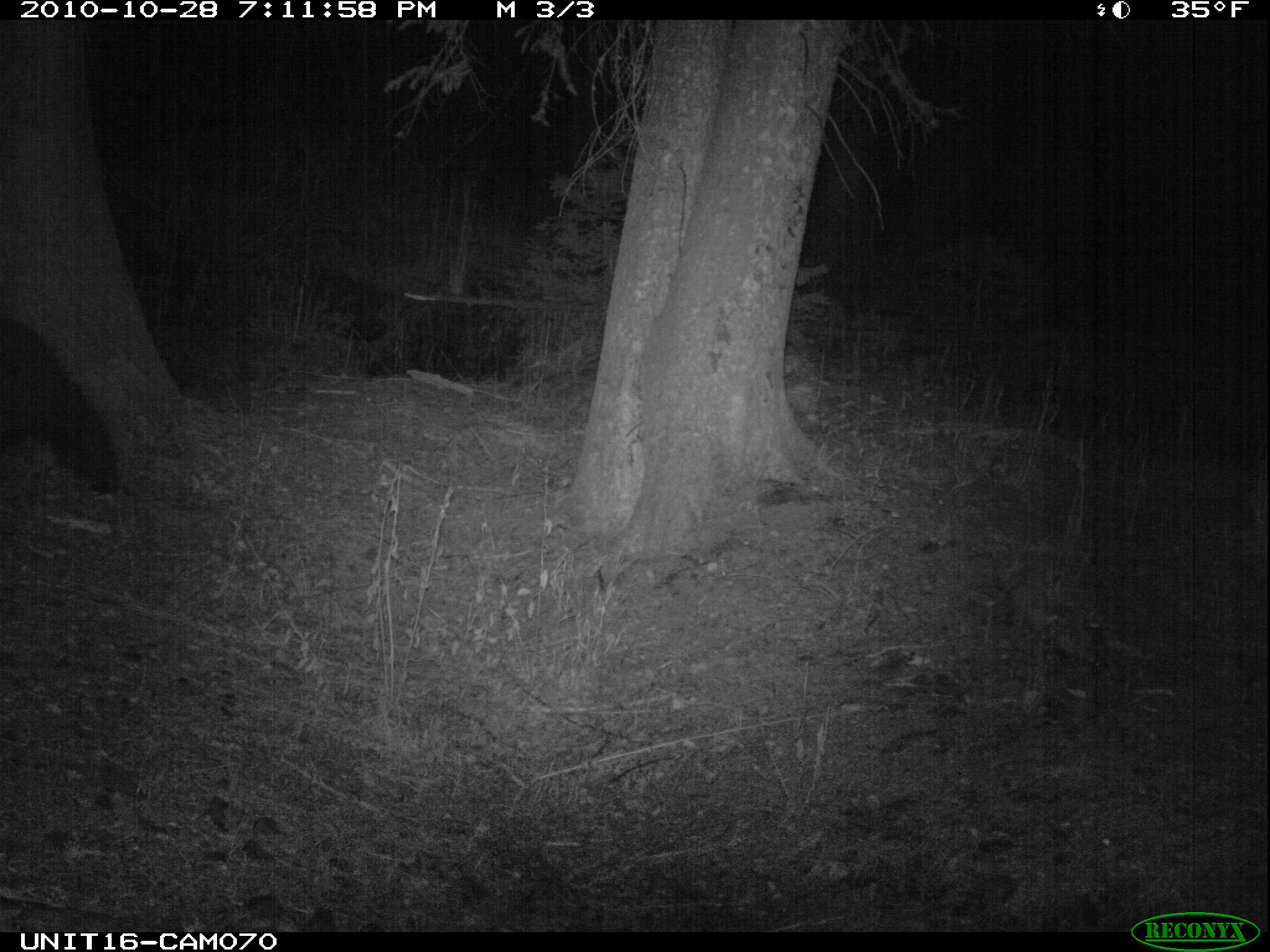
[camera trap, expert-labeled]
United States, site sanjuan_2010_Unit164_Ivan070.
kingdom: Animalia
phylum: Chordata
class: Mammalia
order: Carnivora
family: Ursidae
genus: Ursus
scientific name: Ursus americanus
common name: american black bear